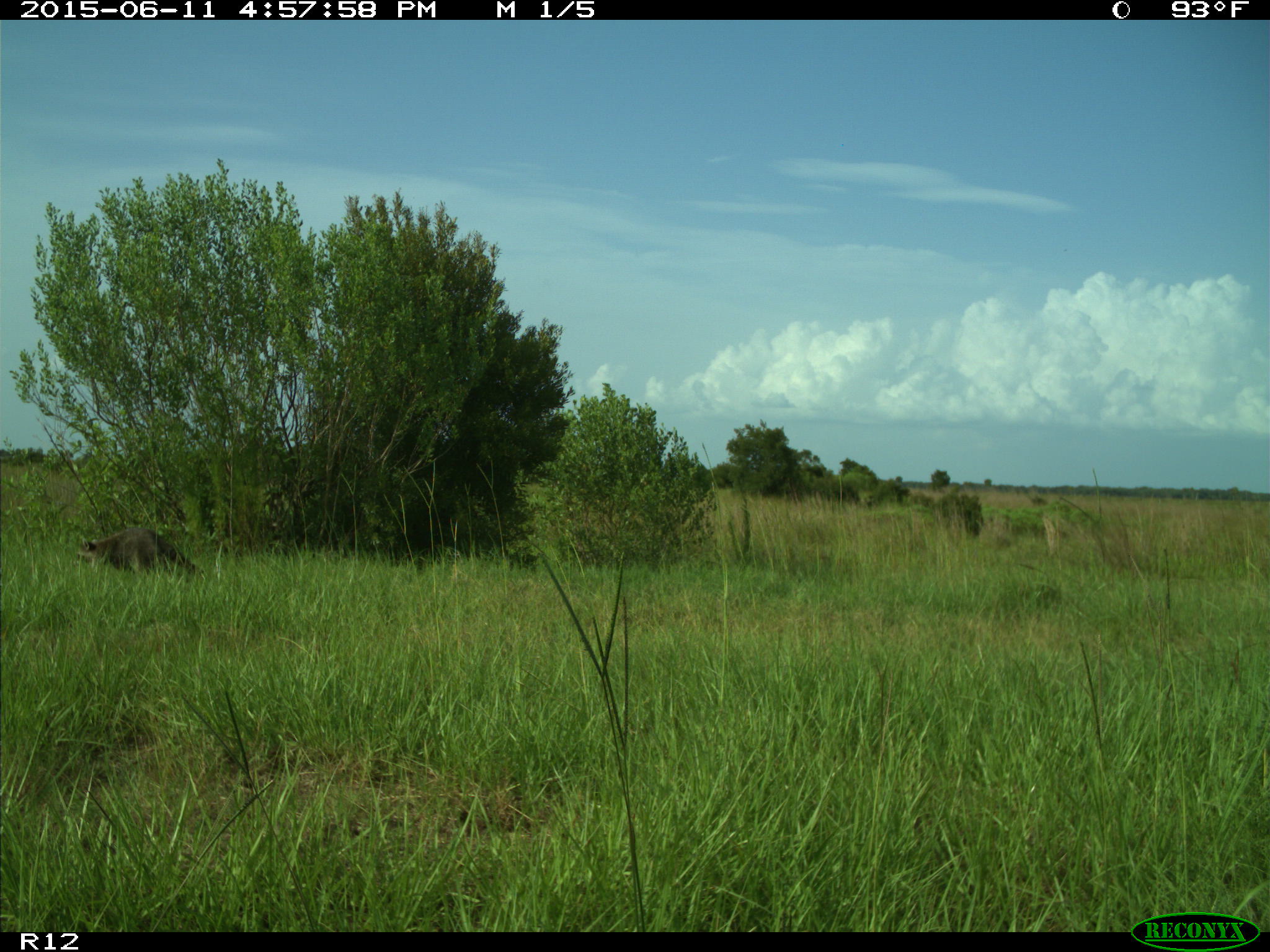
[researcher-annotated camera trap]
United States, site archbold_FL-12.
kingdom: Animalia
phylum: Chordata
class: Mammalia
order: Carnivora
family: Procyonidae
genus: Procyon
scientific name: Procyon lotor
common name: common raccoon